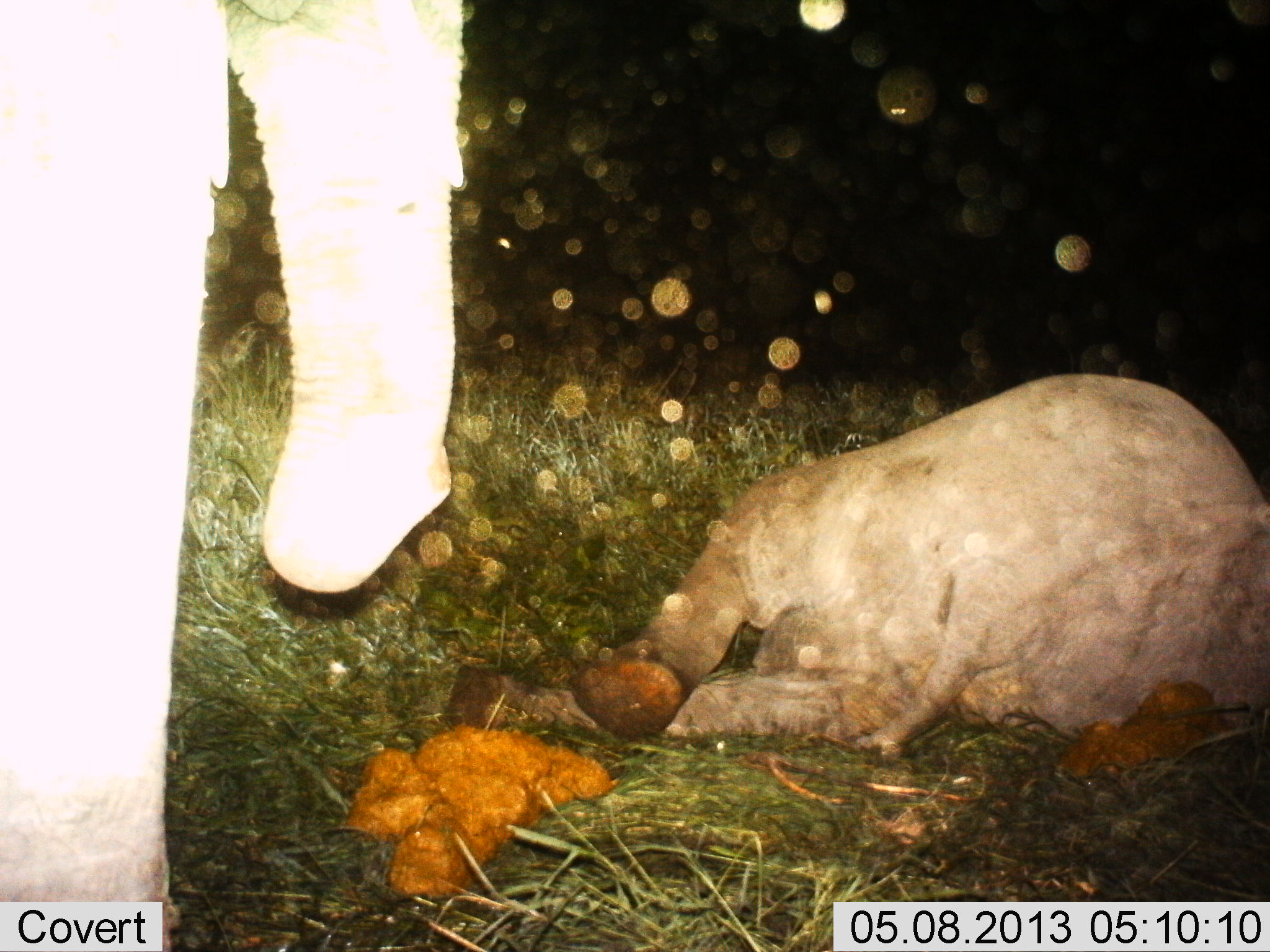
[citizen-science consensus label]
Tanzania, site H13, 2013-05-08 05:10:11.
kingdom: Animalia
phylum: Chordata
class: Mammalia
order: Proboscidea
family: Elephantidae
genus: Loxodonta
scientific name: Loxodonta africana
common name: african bush elephant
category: elephant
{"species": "elephant (african bush elephant) (Loxodonta africana)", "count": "2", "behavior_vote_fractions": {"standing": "92%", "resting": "92%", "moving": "4%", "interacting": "20%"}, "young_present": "44%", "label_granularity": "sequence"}